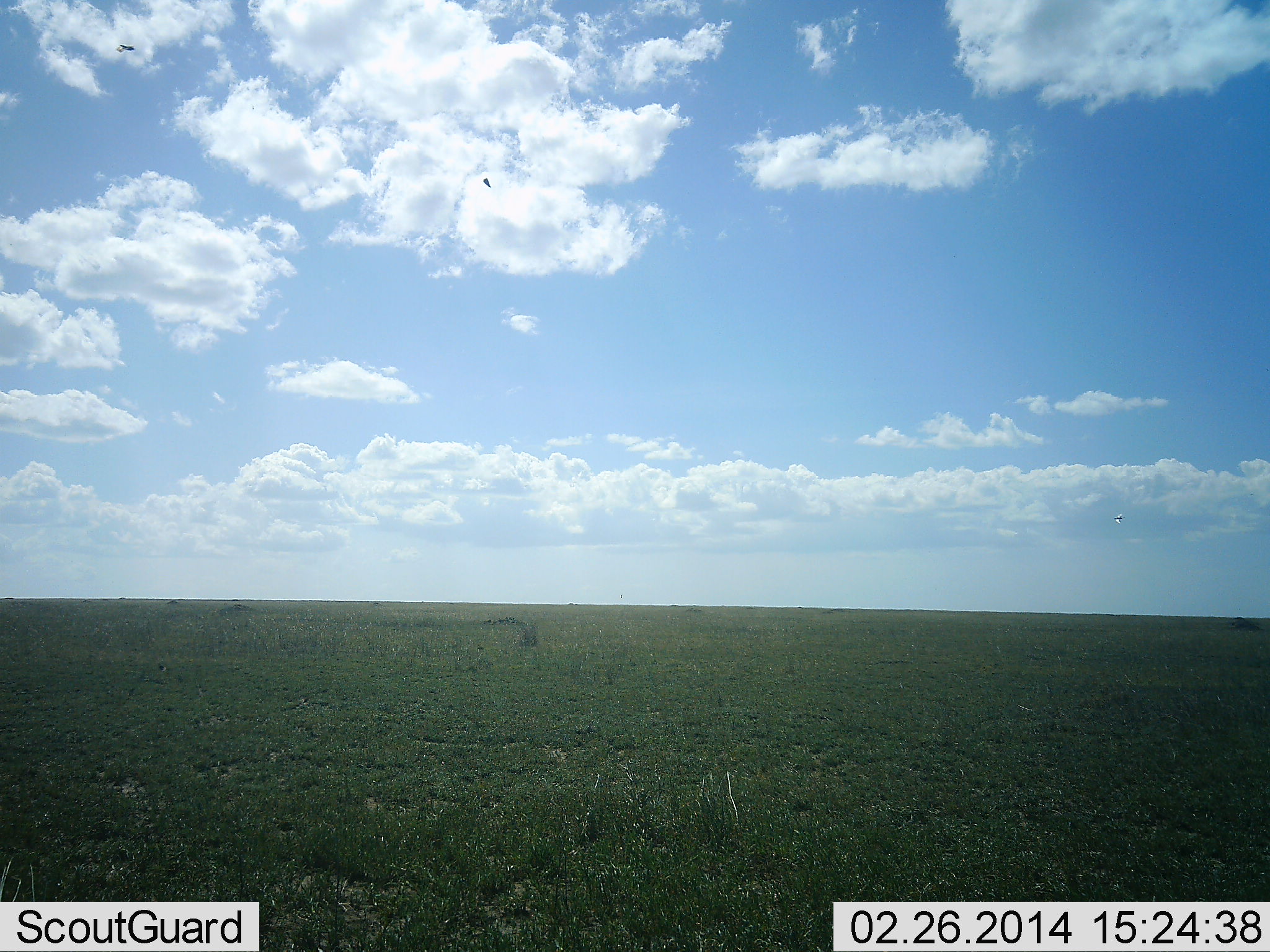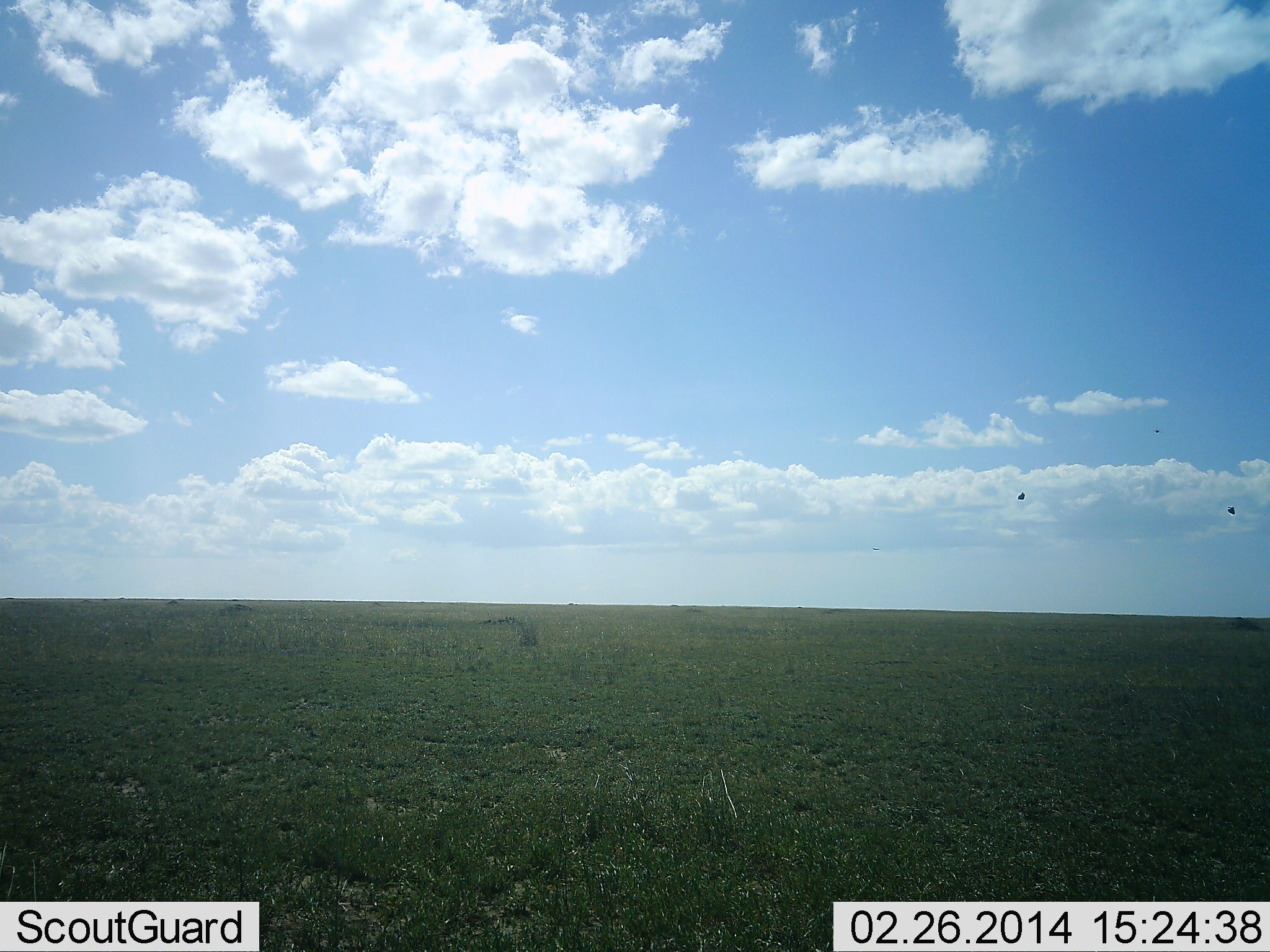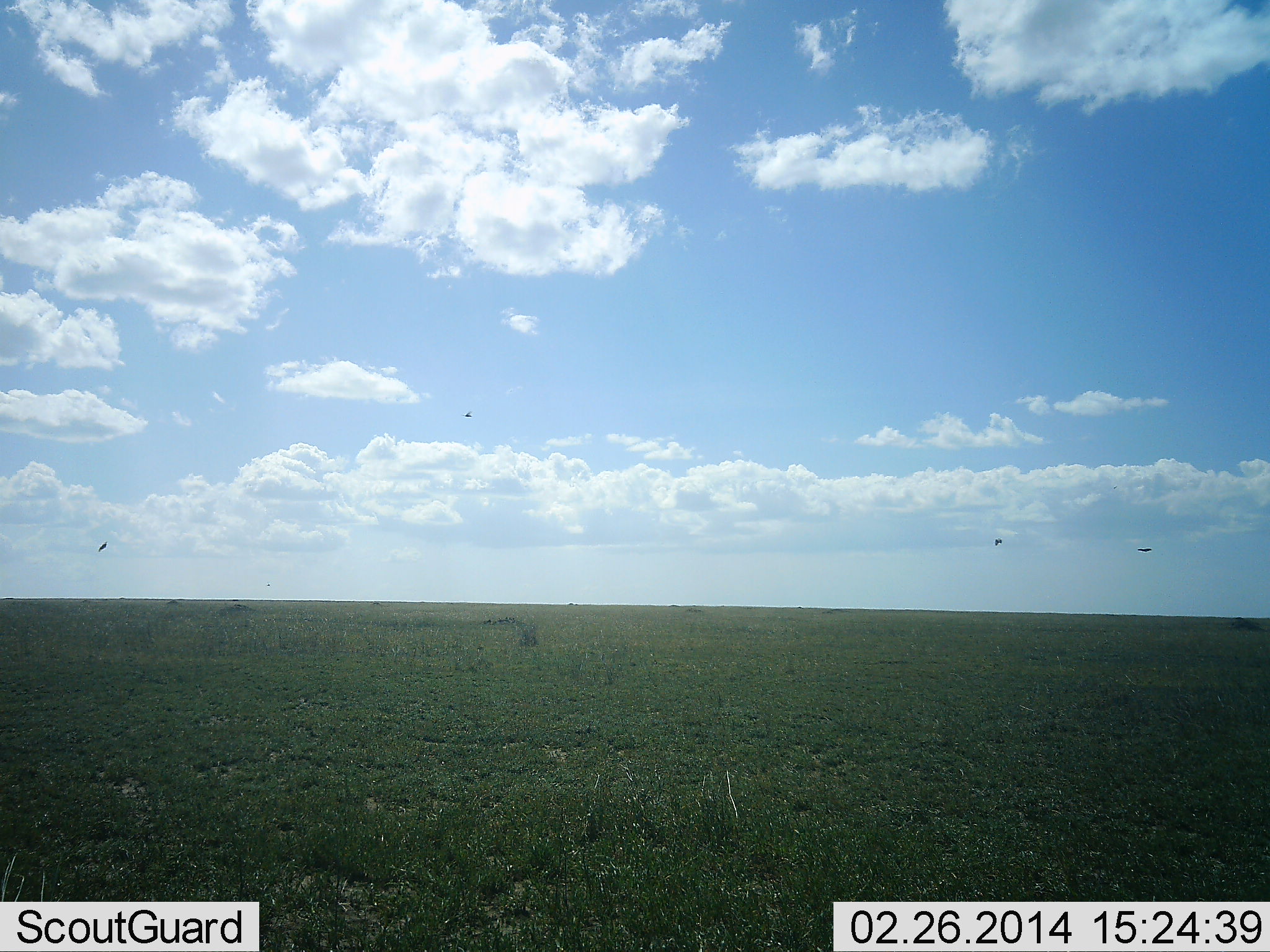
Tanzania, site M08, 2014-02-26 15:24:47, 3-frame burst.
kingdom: Animalia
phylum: Chordata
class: Aves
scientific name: Aves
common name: bird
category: otherbird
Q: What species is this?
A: Otherbird (bird) (Aves).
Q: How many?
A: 4.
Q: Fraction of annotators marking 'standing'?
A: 0%.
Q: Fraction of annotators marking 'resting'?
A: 0%.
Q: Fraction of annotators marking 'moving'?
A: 100%.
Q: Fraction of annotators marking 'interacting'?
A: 0%.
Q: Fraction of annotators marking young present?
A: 0%.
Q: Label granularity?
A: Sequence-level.